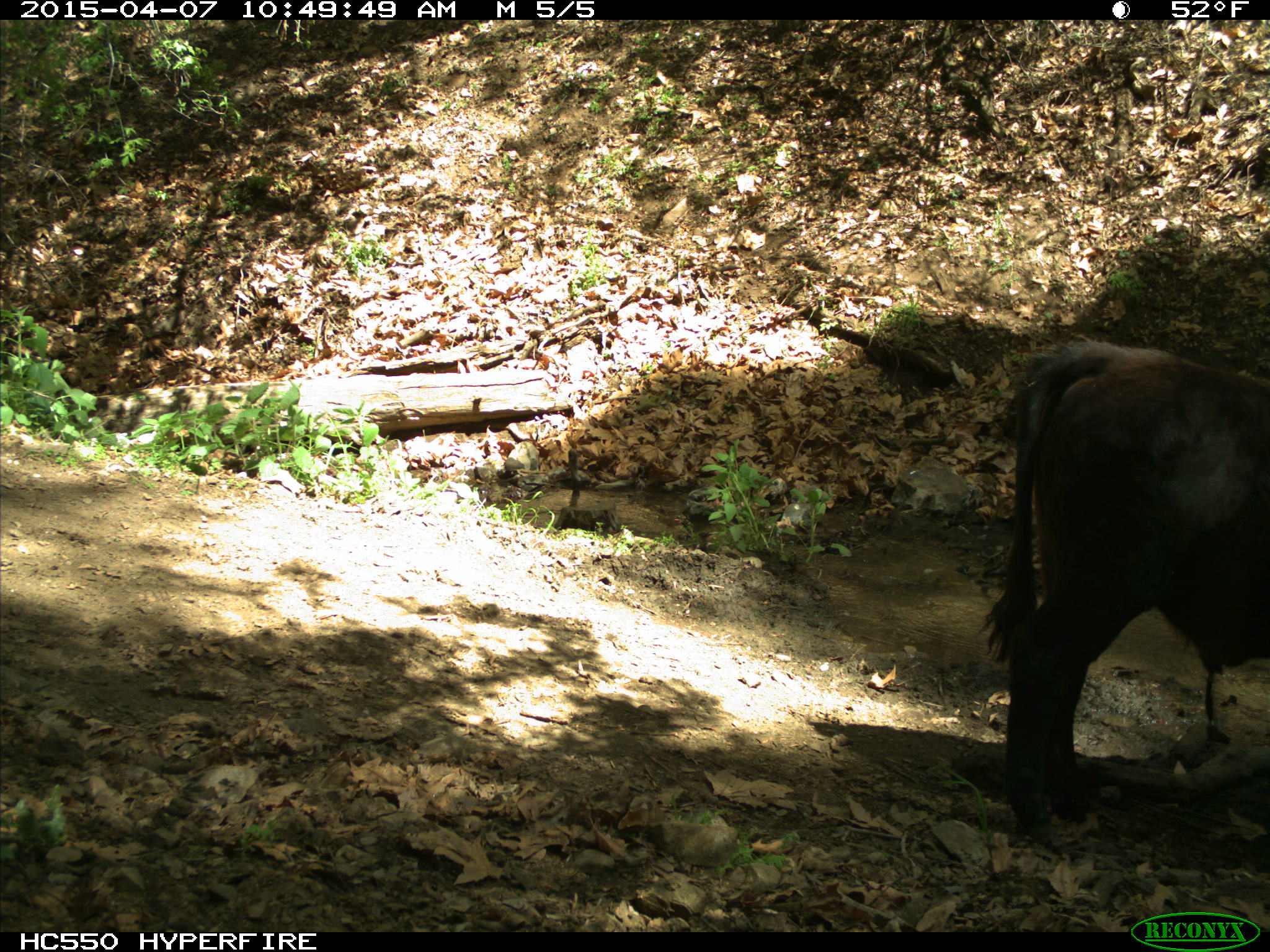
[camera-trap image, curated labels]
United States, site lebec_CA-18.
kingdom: Animalia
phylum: Chordata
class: Mammalia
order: Artiodactyla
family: Bovidae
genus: Bos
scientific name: Bos taurus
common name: domestic cow